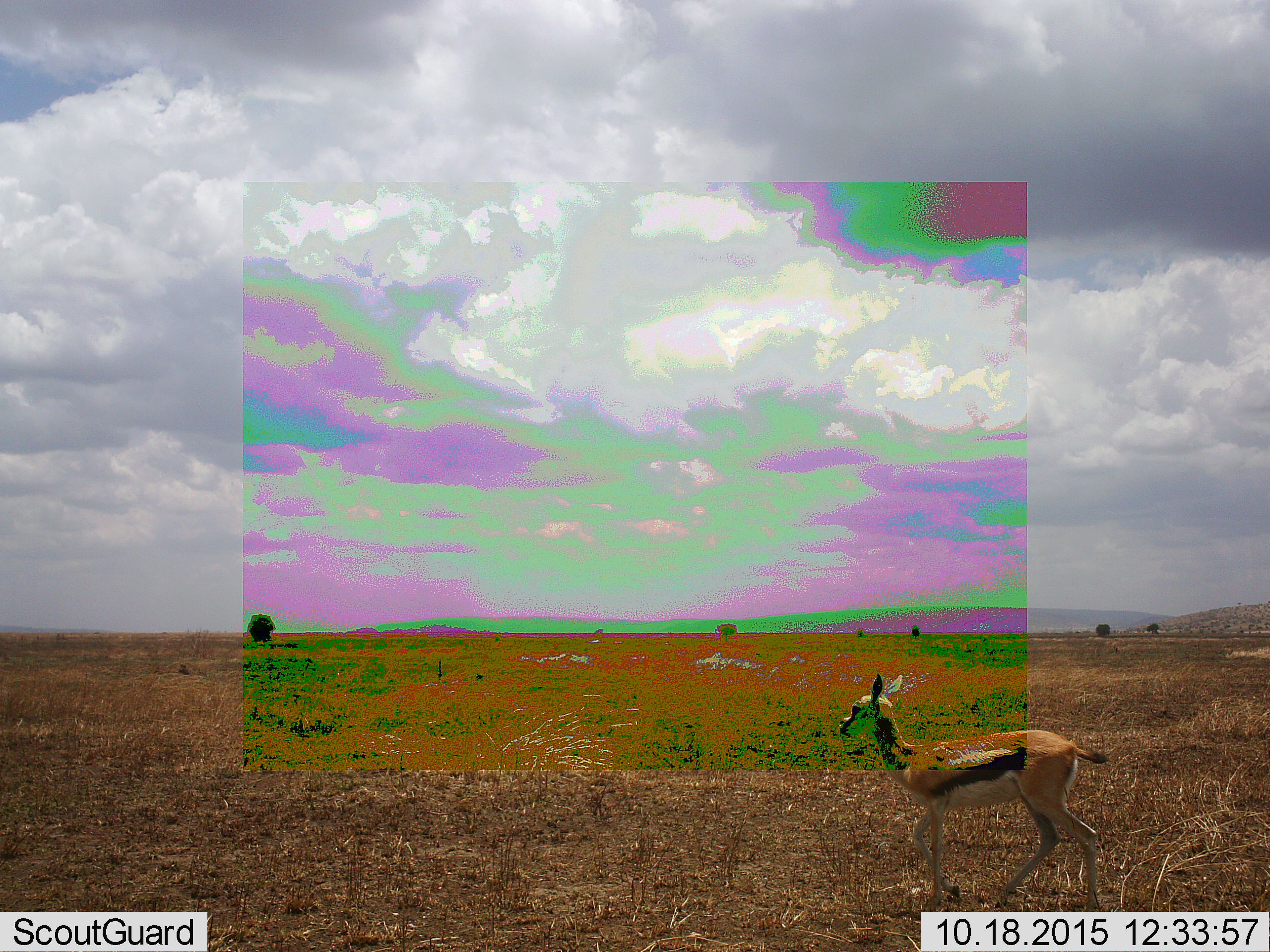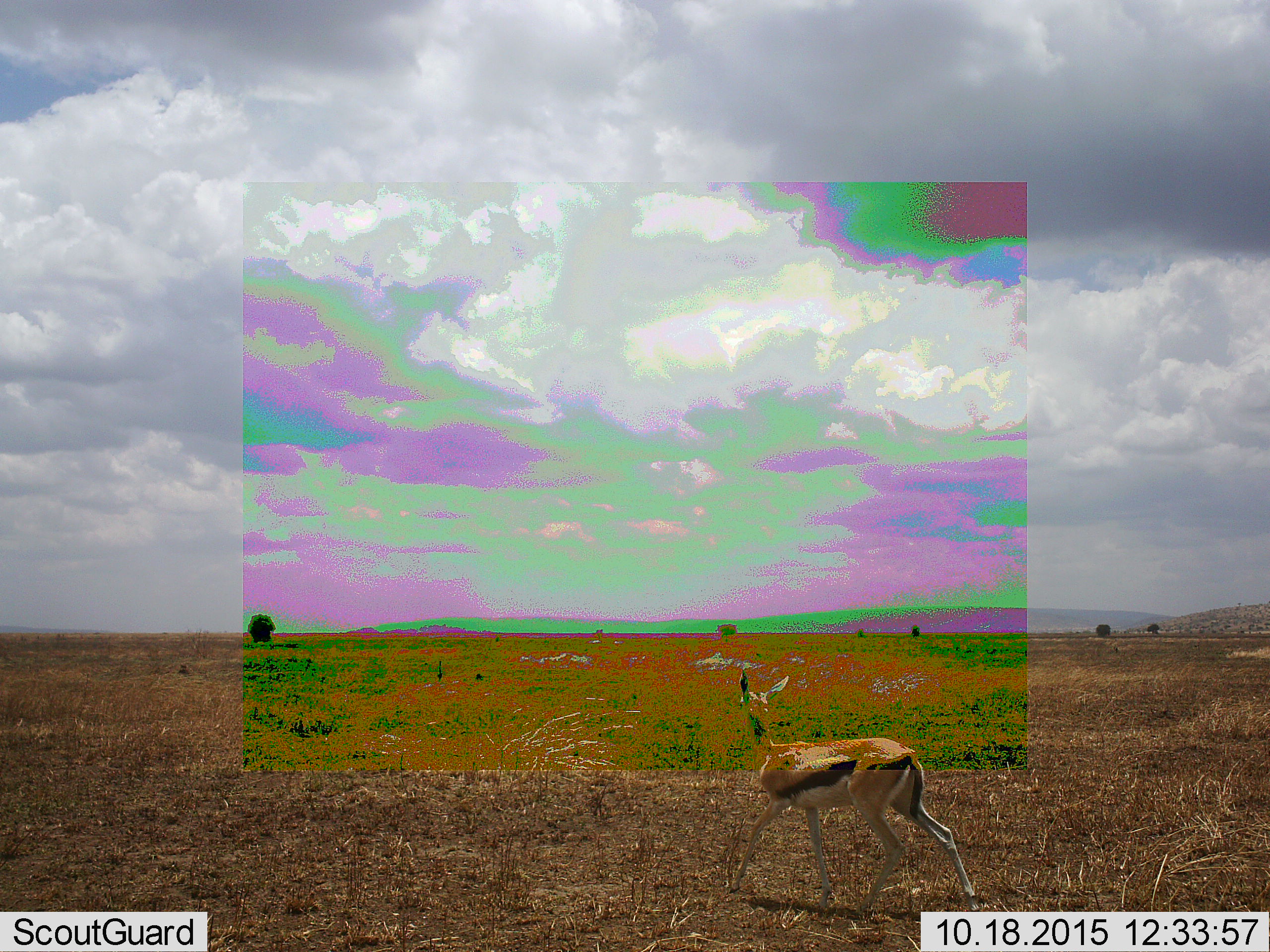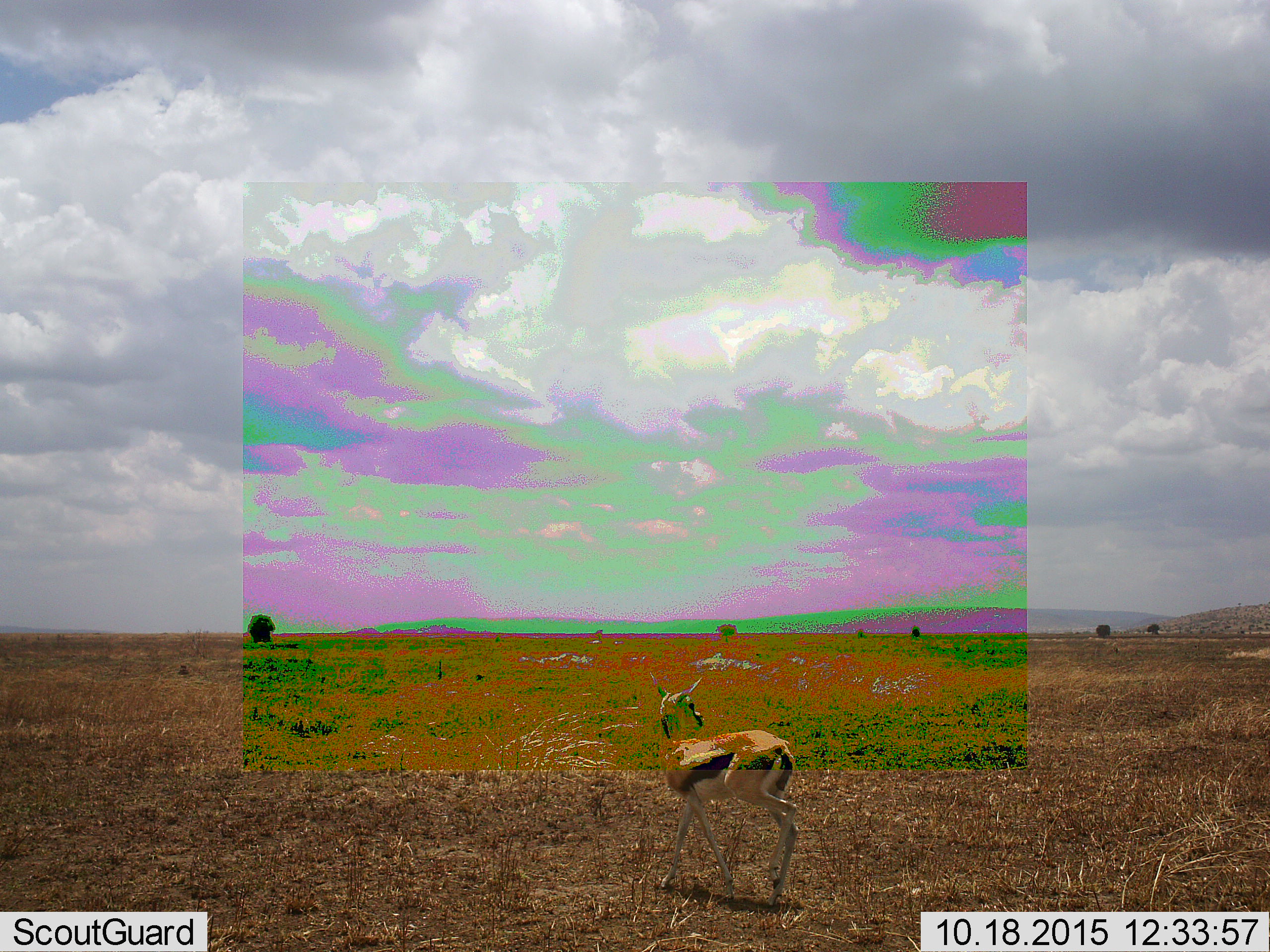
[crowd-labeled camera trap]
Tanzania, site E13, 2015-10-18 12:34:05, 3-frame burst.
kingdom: Animalia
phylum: Chordata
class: Mammalia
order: Artiodactyla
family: Bovidae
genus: Eudorcas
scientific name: Eudorcas thomsonii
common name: thomson's gazelle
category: gazellethomsons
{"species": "gazellethomsons (thomson's gazelle) (Eudorcas thomsonii)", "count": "1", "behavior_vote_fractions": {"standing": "14%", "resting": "0%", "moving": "86%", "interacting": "7%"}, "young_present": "21%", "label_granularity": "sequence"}